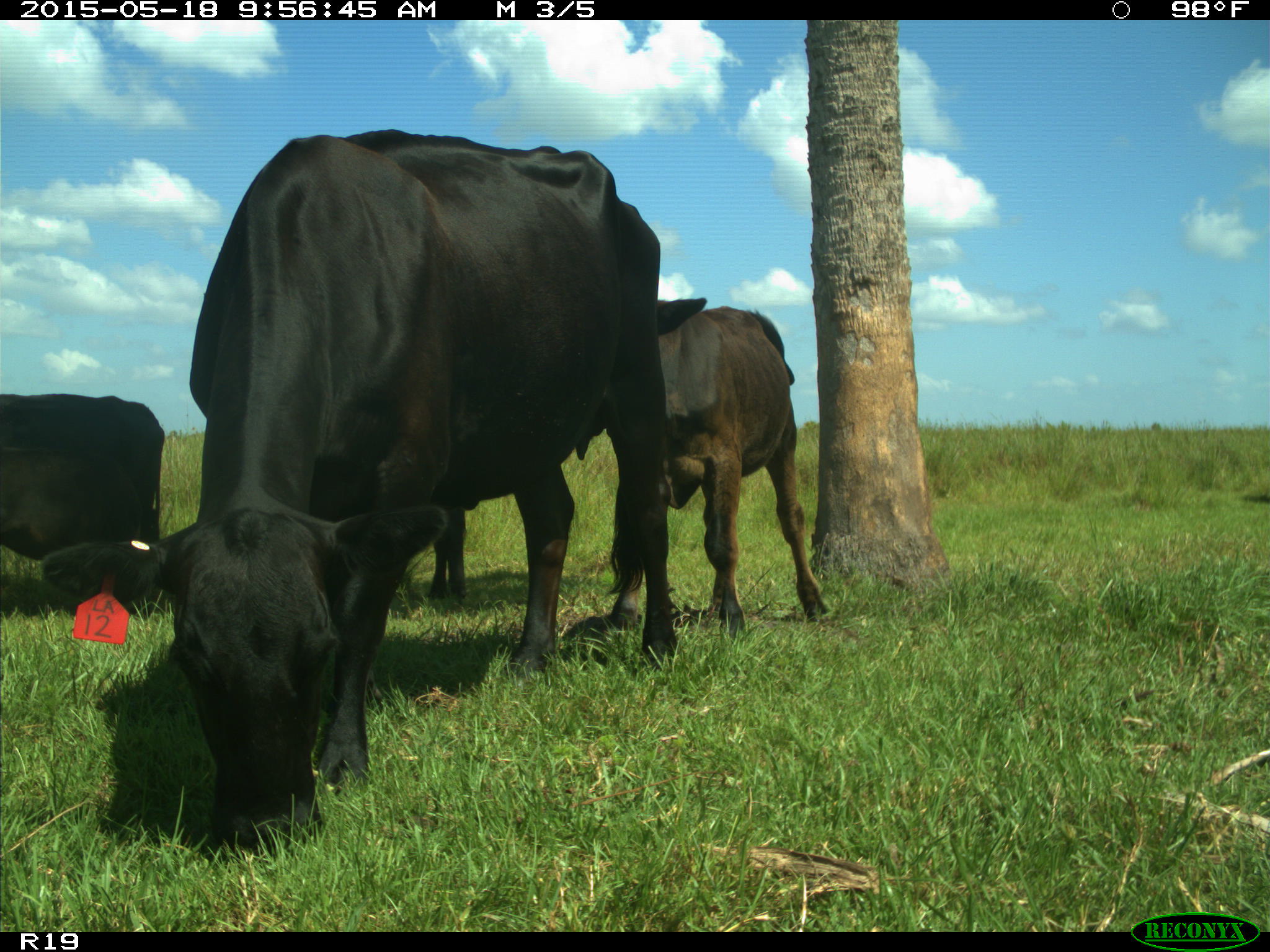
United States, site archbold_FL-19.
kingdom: Animalia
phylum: Chordata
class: Mammalia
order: Artiodactyla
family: Bovidae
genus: Bos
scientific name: Bos taurus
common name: domestic cow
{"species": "Bos taurus (domestic cow)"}